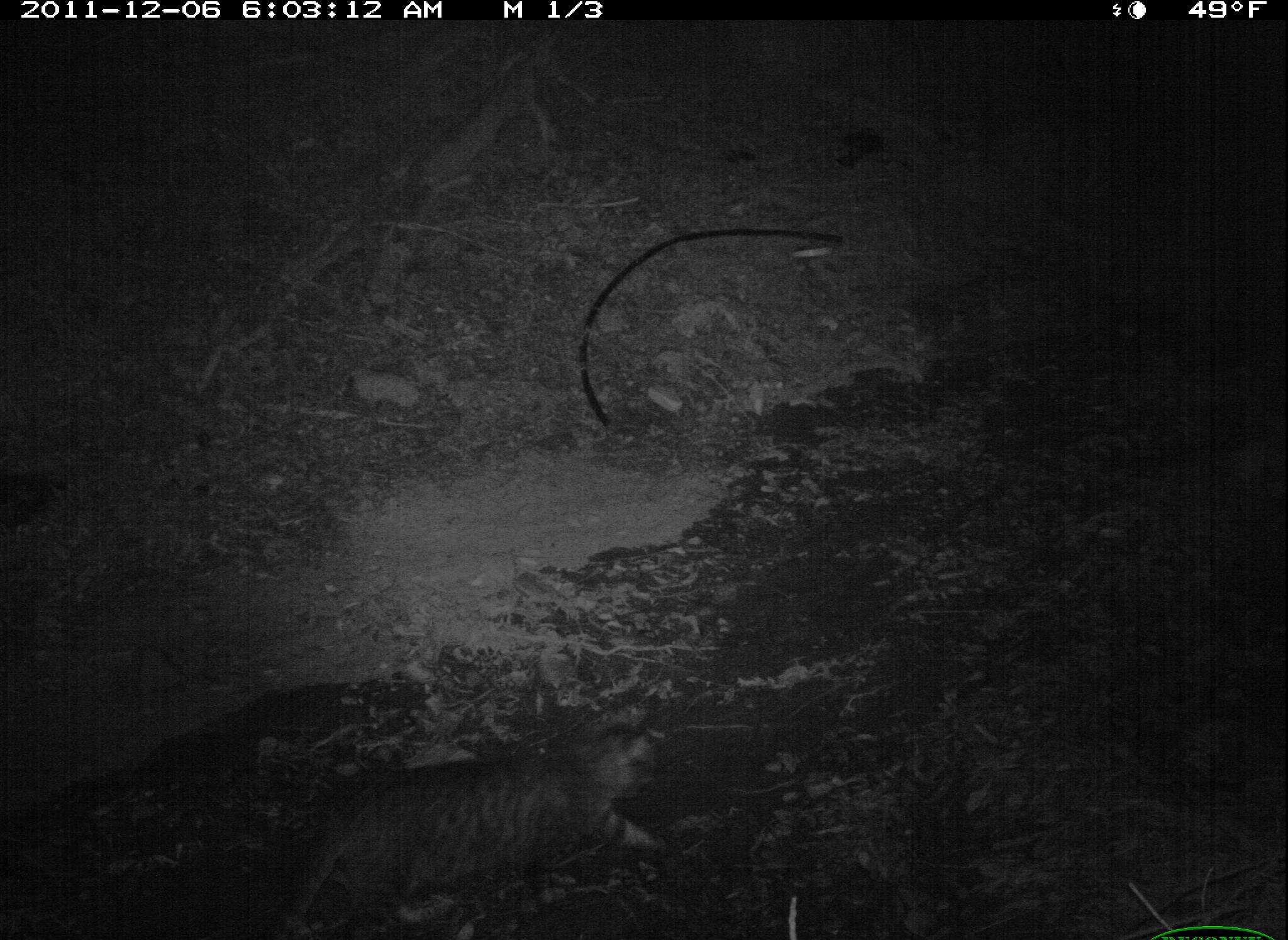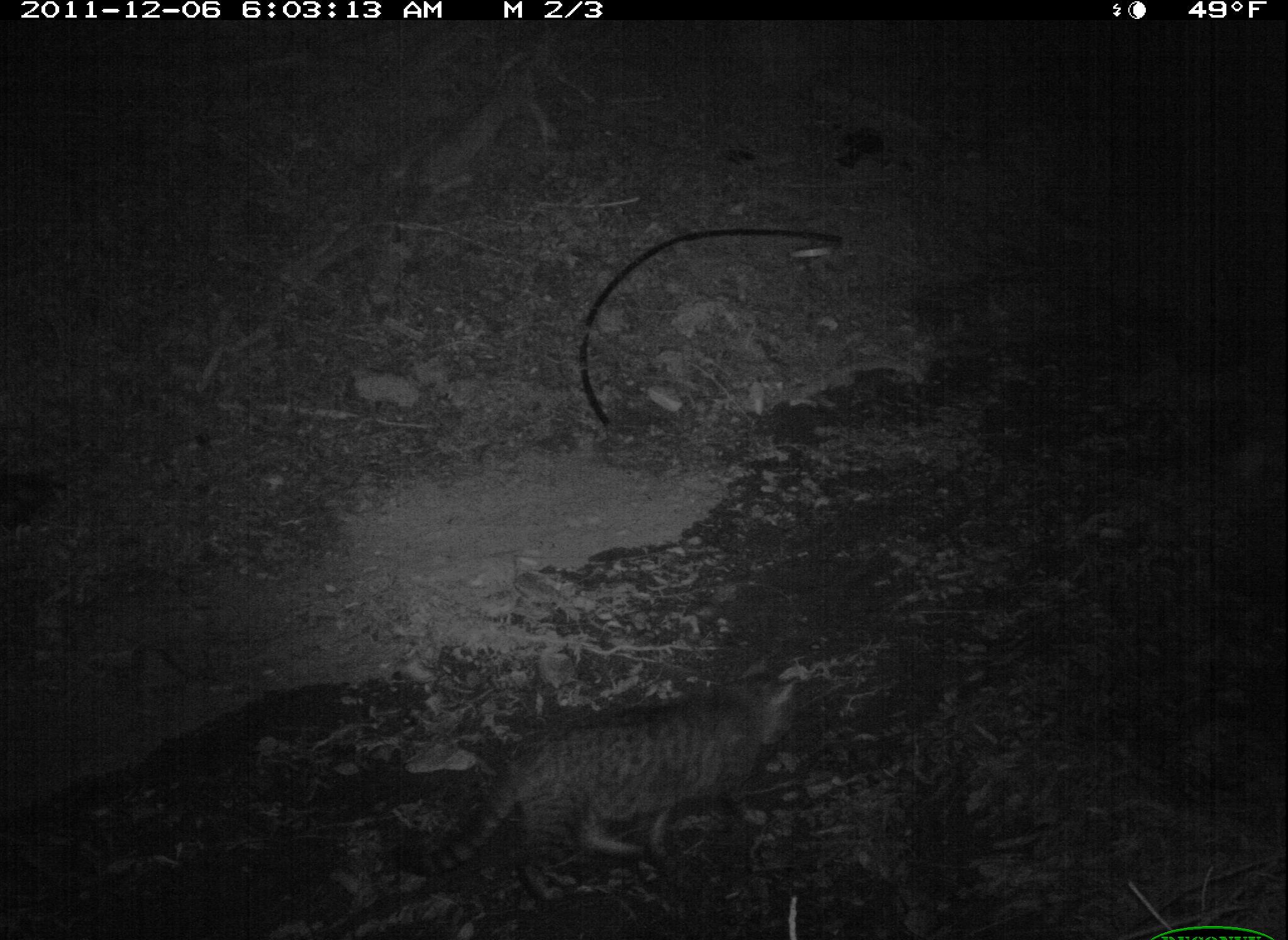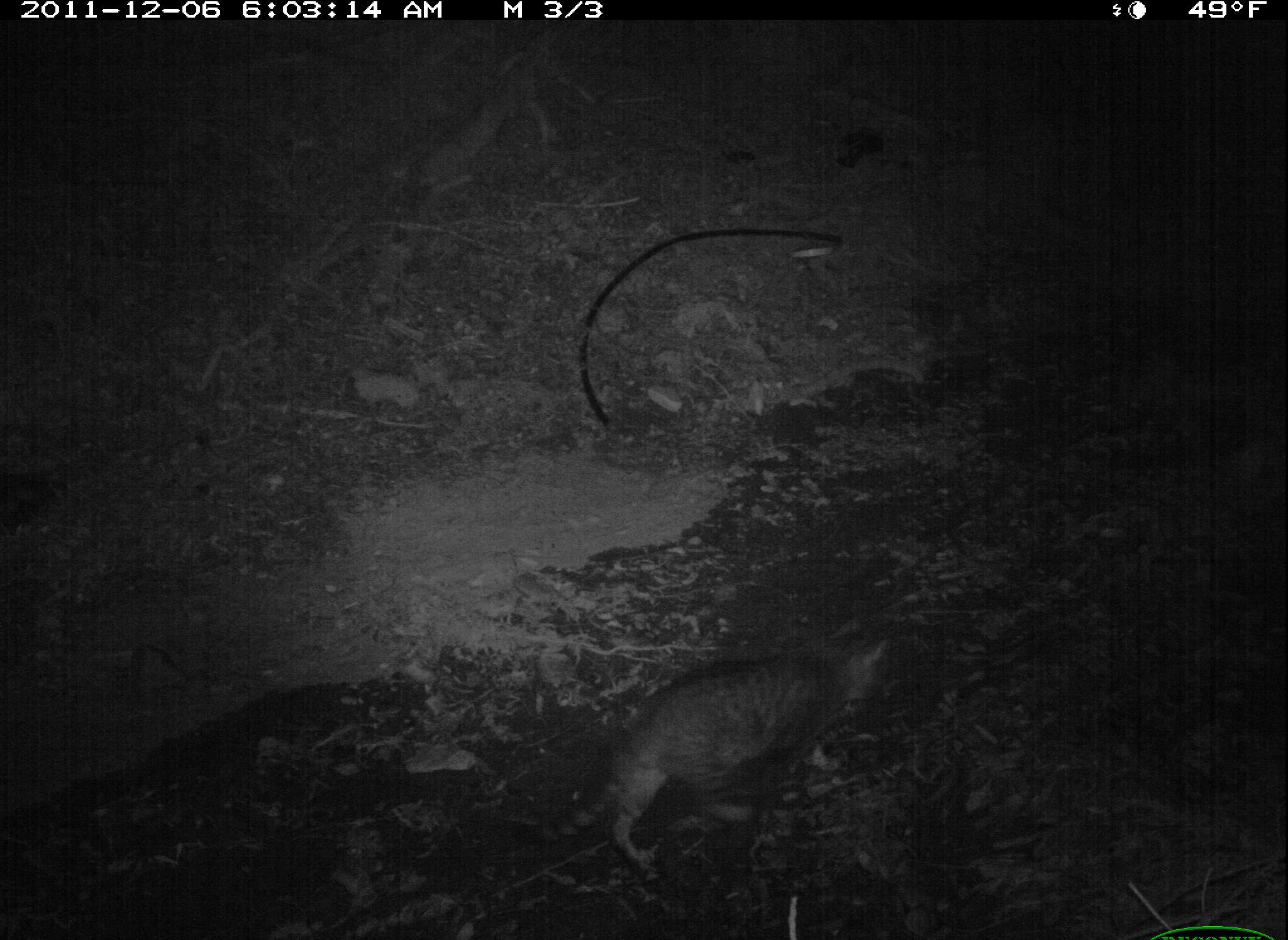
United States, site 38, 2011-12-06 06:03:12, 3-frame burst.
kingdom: Animalia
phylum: Chordata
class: Mammalia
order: Carnivora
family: Felidae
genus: Felis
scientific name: Felis catus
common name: cat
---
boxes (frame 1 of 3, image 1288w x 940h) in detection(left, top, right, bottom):
cat: detection(264, 710, 679, 936)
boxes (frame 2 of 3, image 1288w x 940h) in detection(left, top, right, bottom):
cat: detection(380, 664, 865, 912)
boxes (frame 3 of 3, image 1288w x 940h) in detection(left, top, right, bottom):
cat: detection(576, 630, 898, 854)